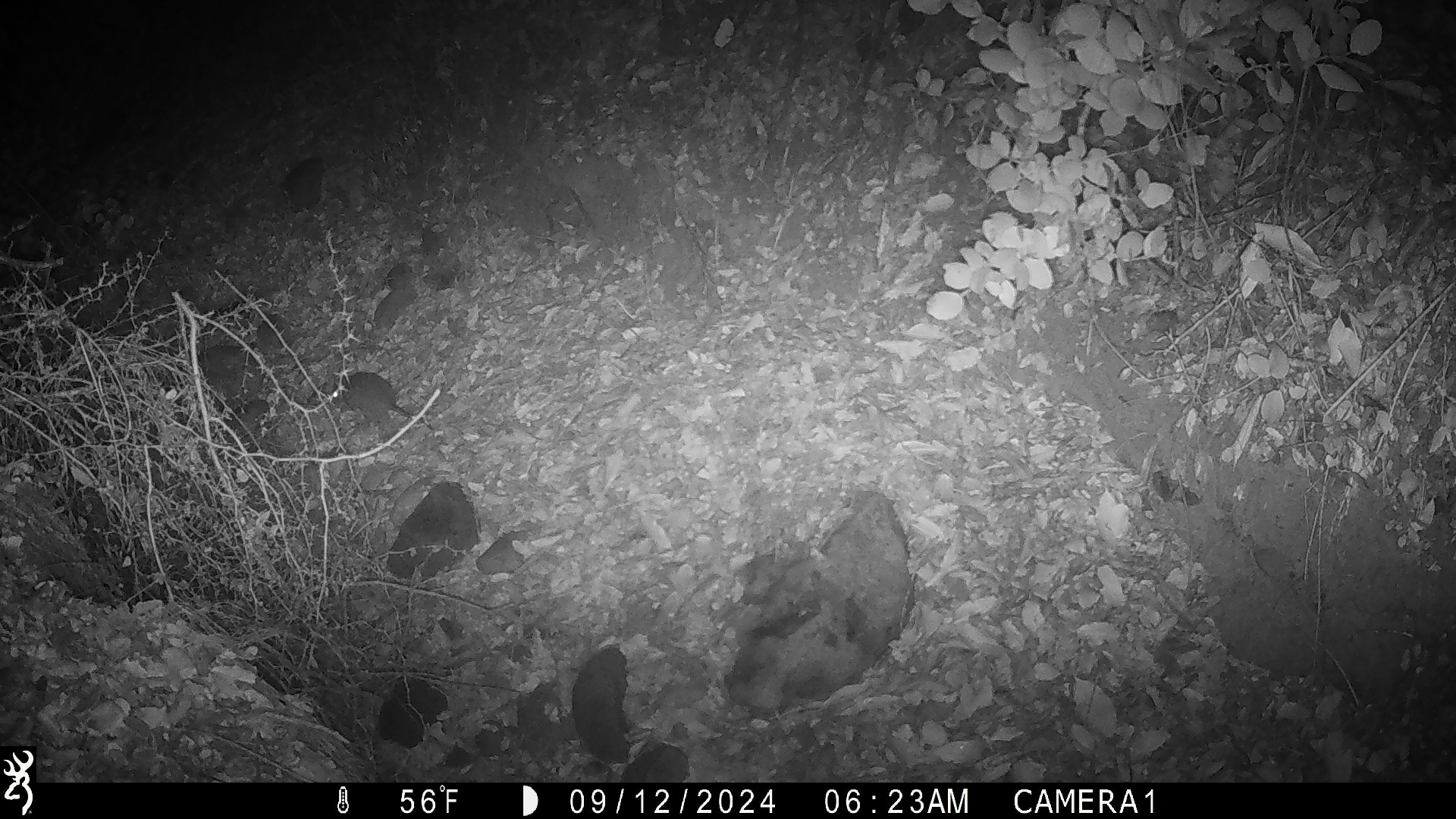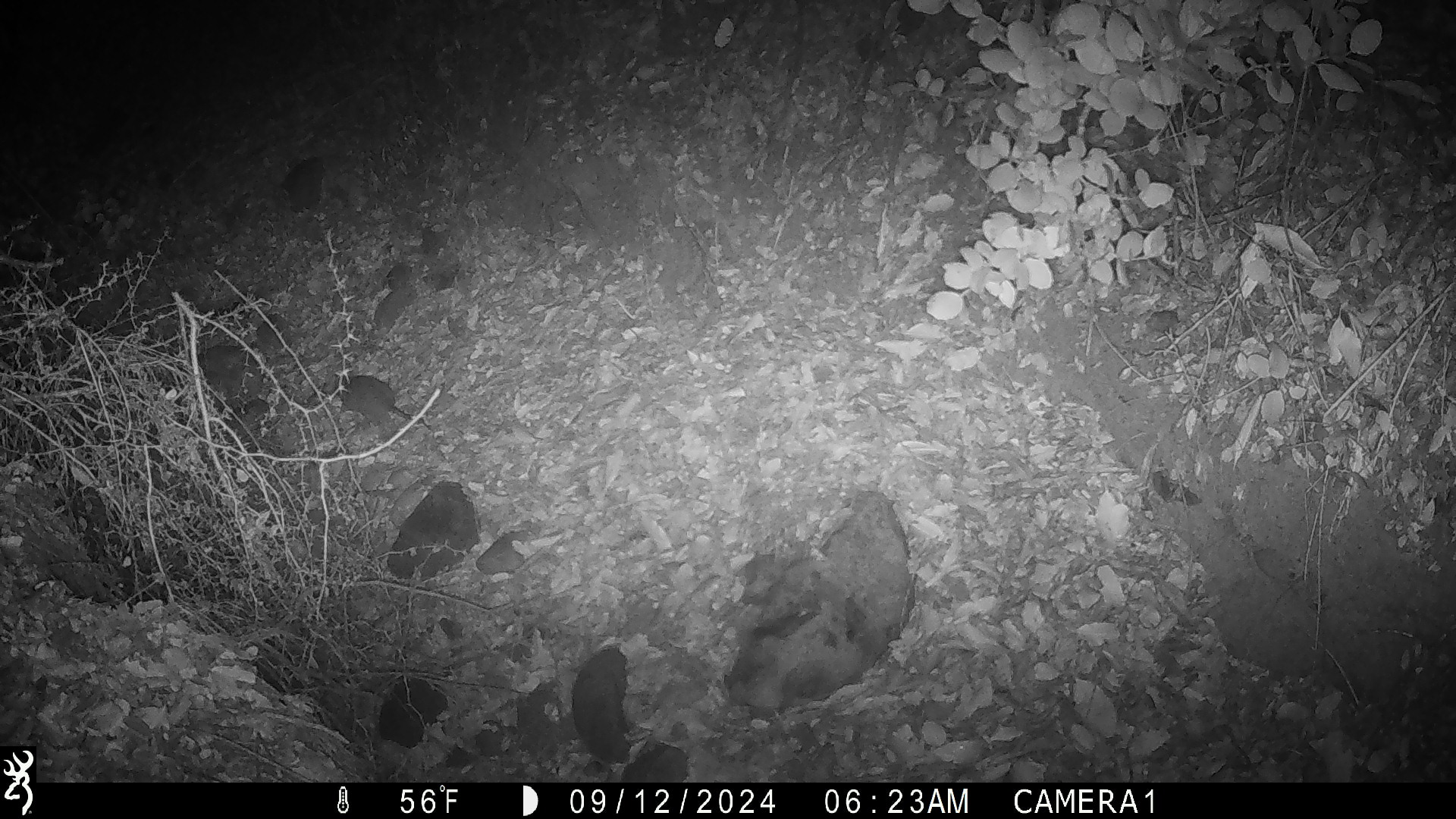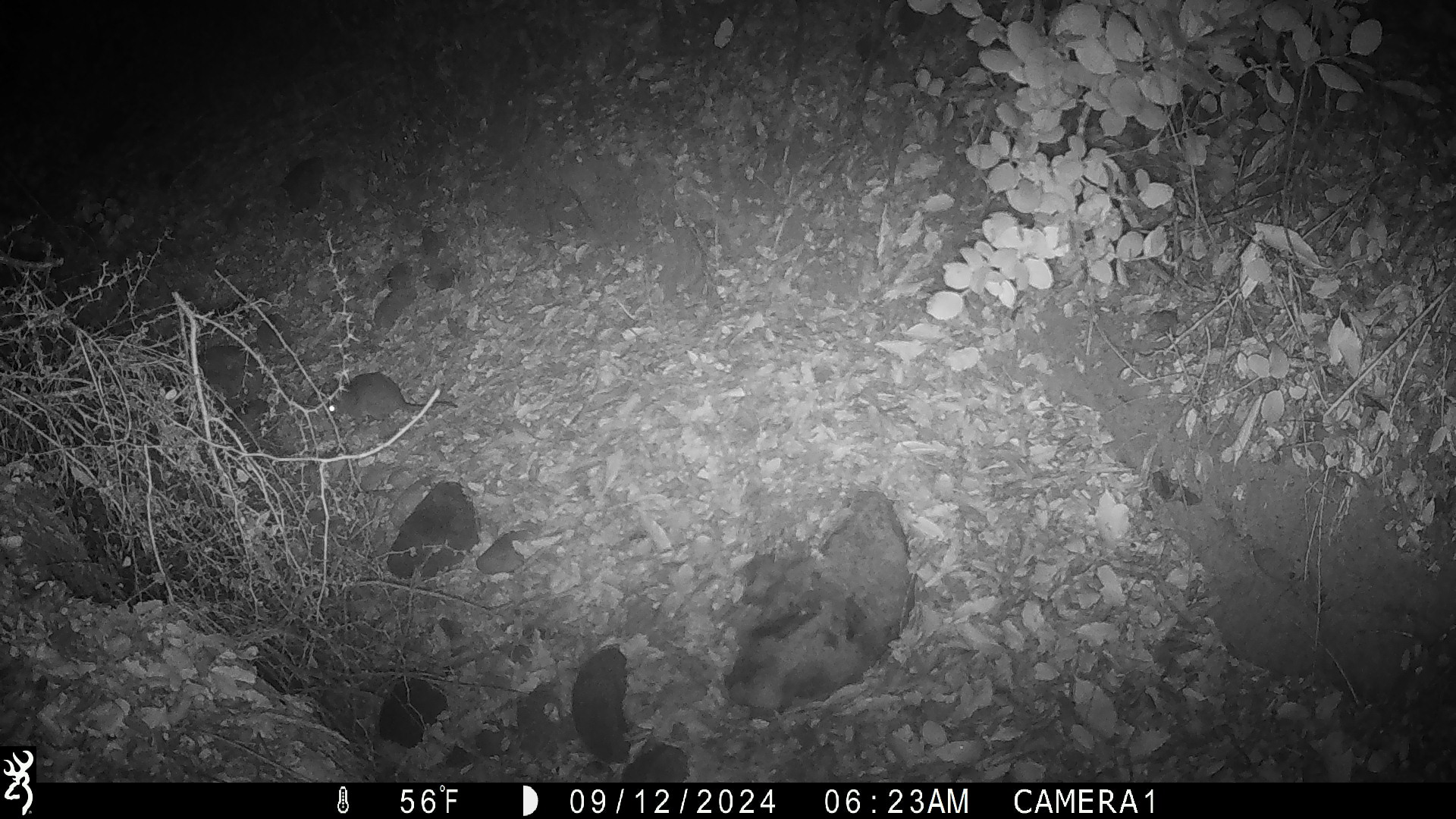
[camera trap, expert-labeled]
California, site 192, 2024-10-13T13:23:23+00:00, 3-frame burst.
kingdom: Animalia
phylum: Chordata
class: Mammalia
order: Rodentia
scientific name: Rodentia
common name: mouse or rat